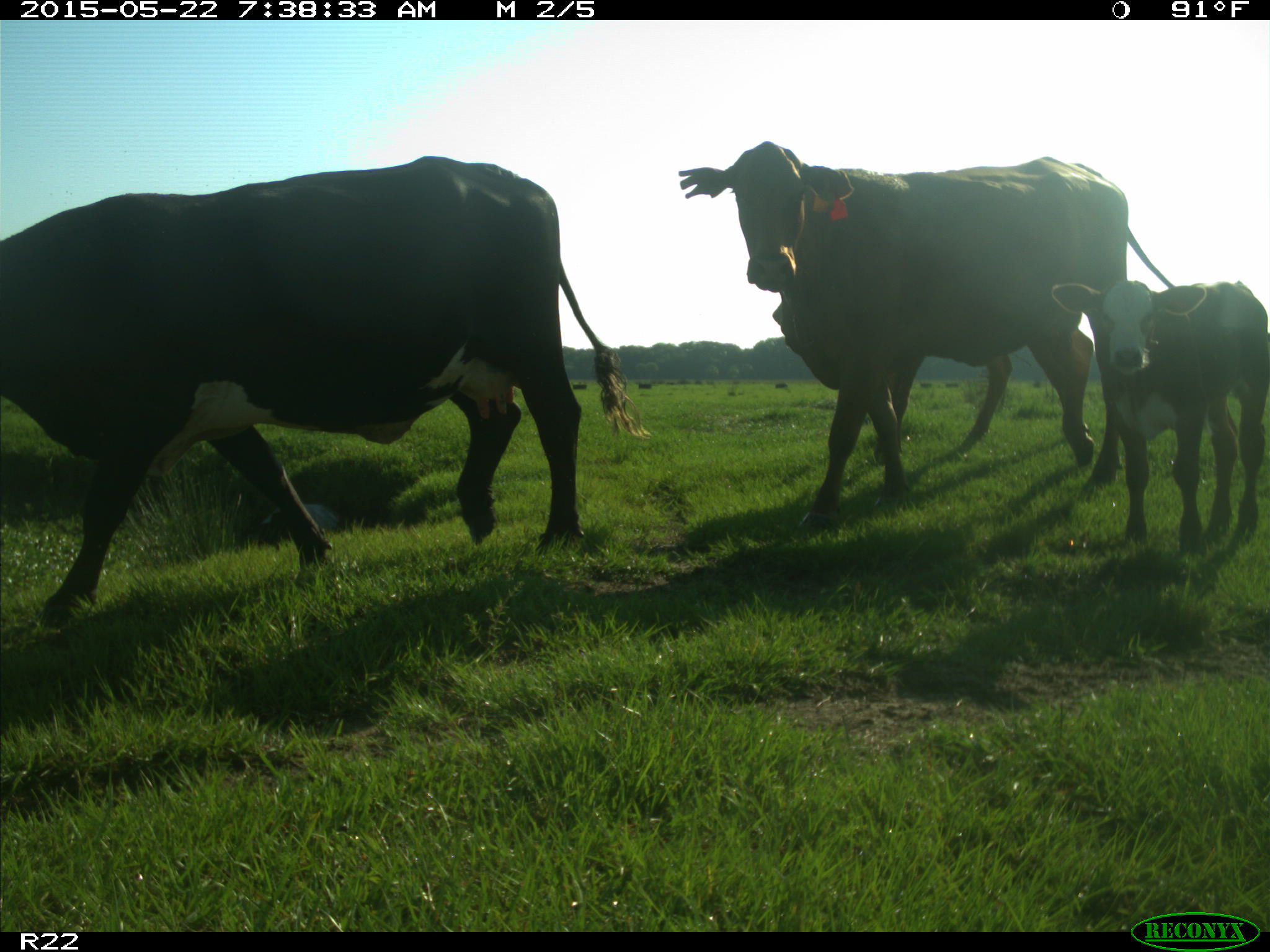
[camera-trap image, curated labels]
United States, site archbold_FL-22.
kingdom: Animalia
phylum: Chordata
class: Mammalia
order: Artiodactyla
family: Bovidae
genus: Bos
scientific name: Bos taurus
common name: domestic cow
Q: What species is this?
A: Bos taurus (domestic cow).